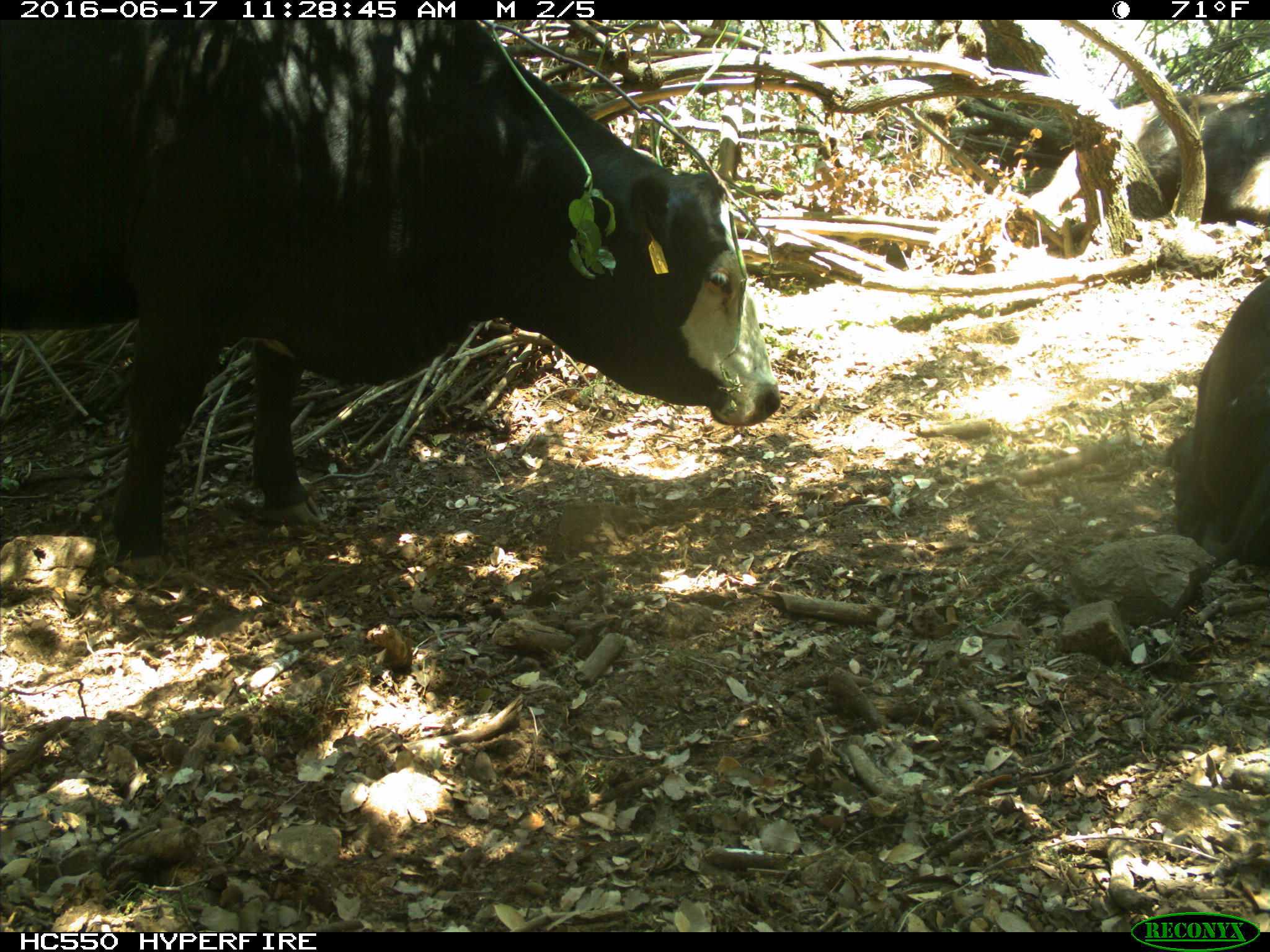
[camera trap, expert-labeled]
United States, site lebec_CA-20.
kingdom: Animalia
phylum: Chordata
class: Mammalia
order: Artiodactyla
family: Bovidae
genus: Bos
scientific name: Bos taurus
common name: domestic cow